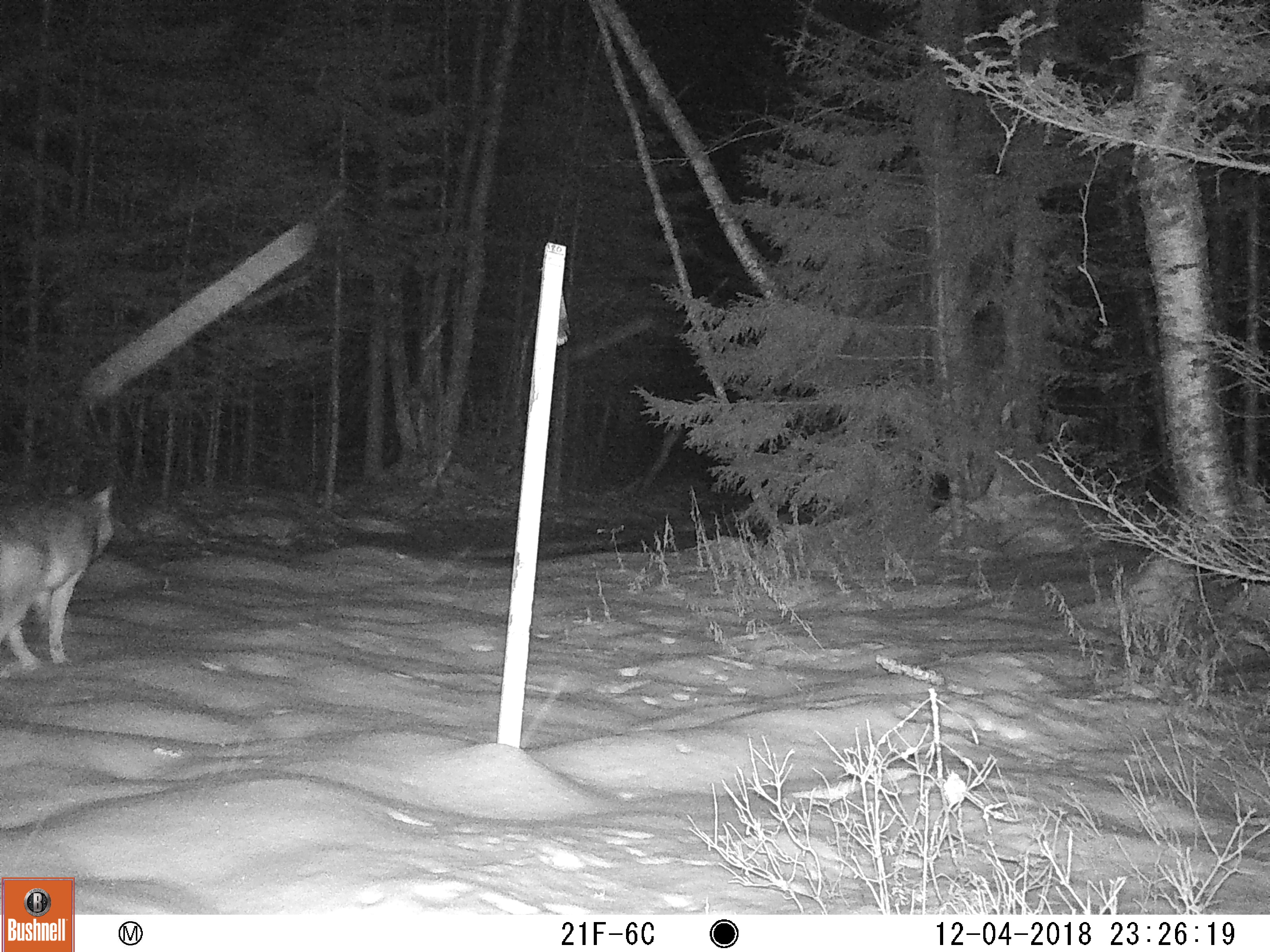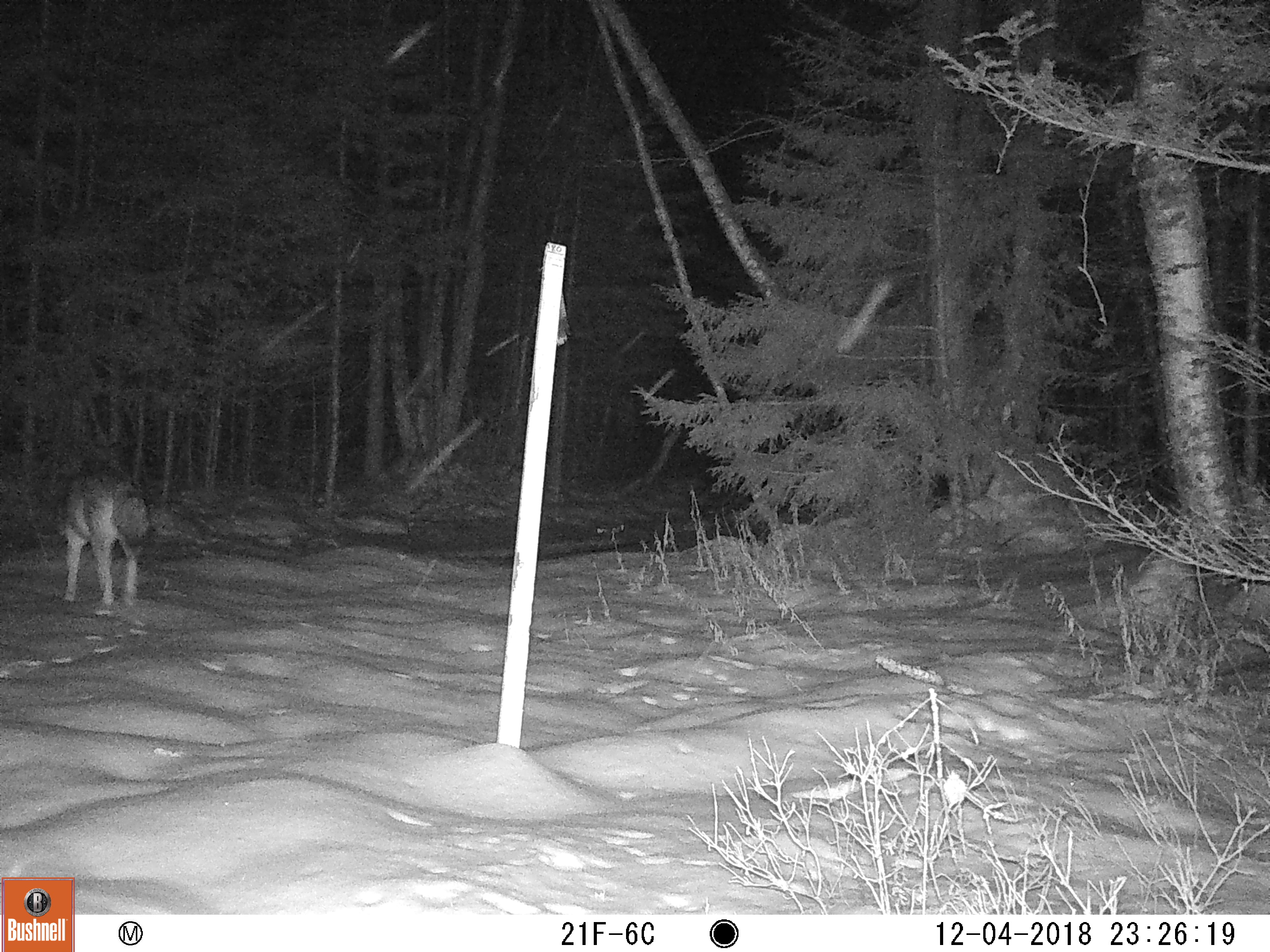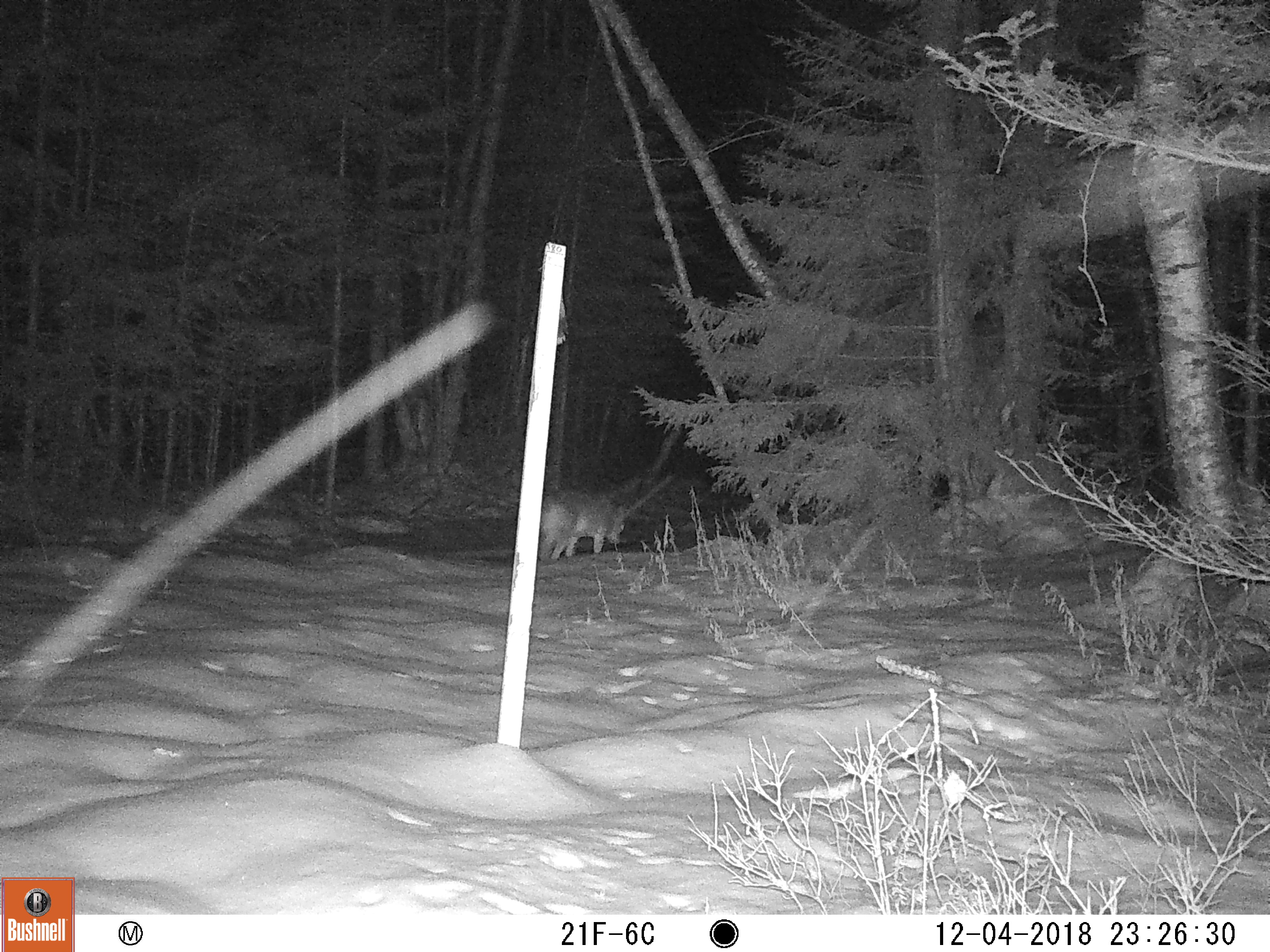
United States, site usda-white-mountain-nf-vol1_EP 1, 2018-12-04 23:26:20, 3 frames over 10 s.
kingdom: Animalia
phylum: Chordata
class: Mammalia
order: Carnivora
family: Canidae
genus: Canis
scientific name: Canis latrans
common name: coyote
Coyote (Canis latrans).